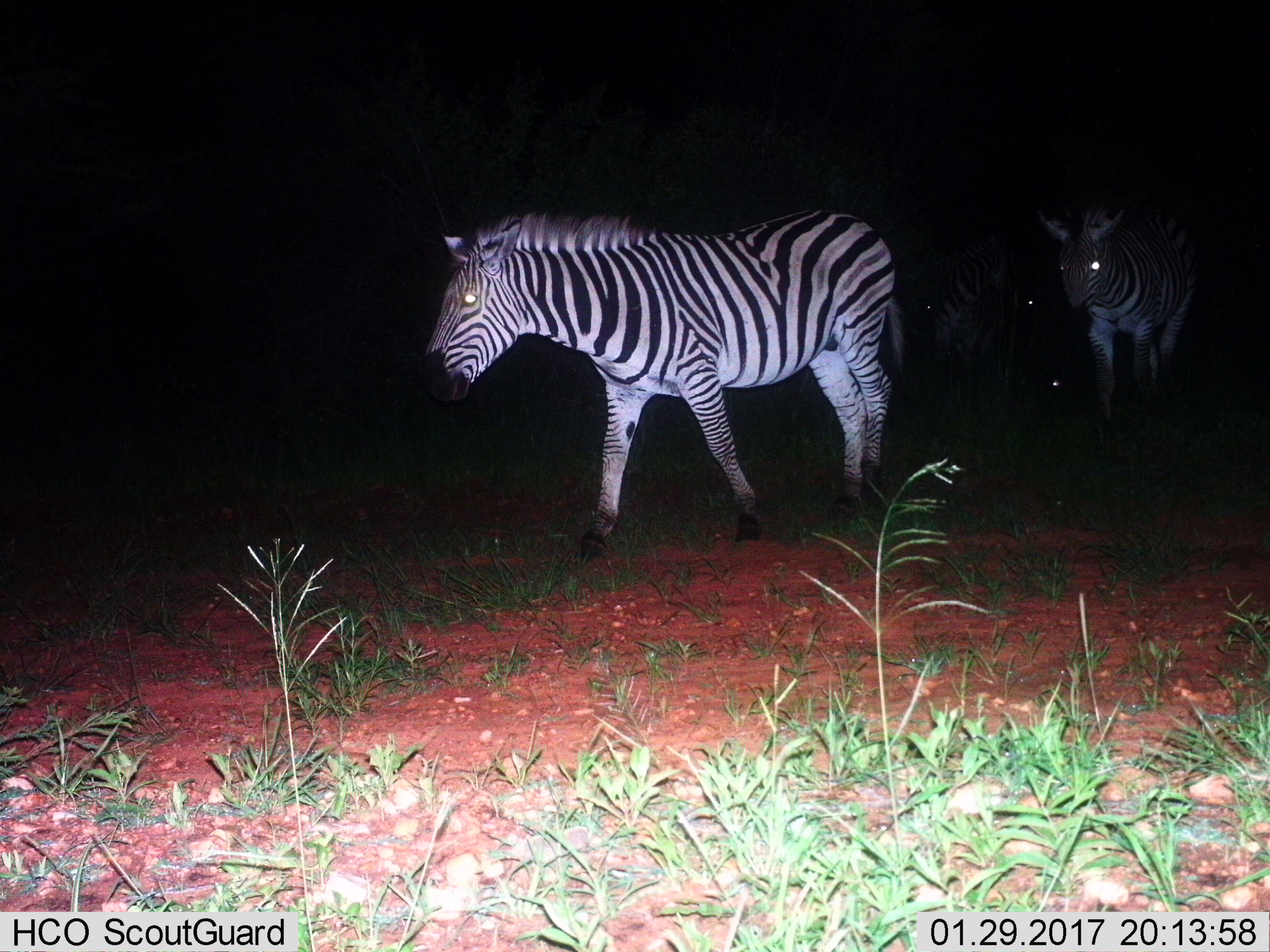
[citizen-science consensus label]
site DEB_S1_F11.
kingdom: Animalia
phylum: Chordata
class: Mammalia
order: Perissodactyla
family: Equidae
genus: Equus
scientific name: Equus quagga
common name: plains zebra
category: zebraplains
Zebraplains (plains zebra) (Equus quagga), count 3. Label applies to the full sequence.